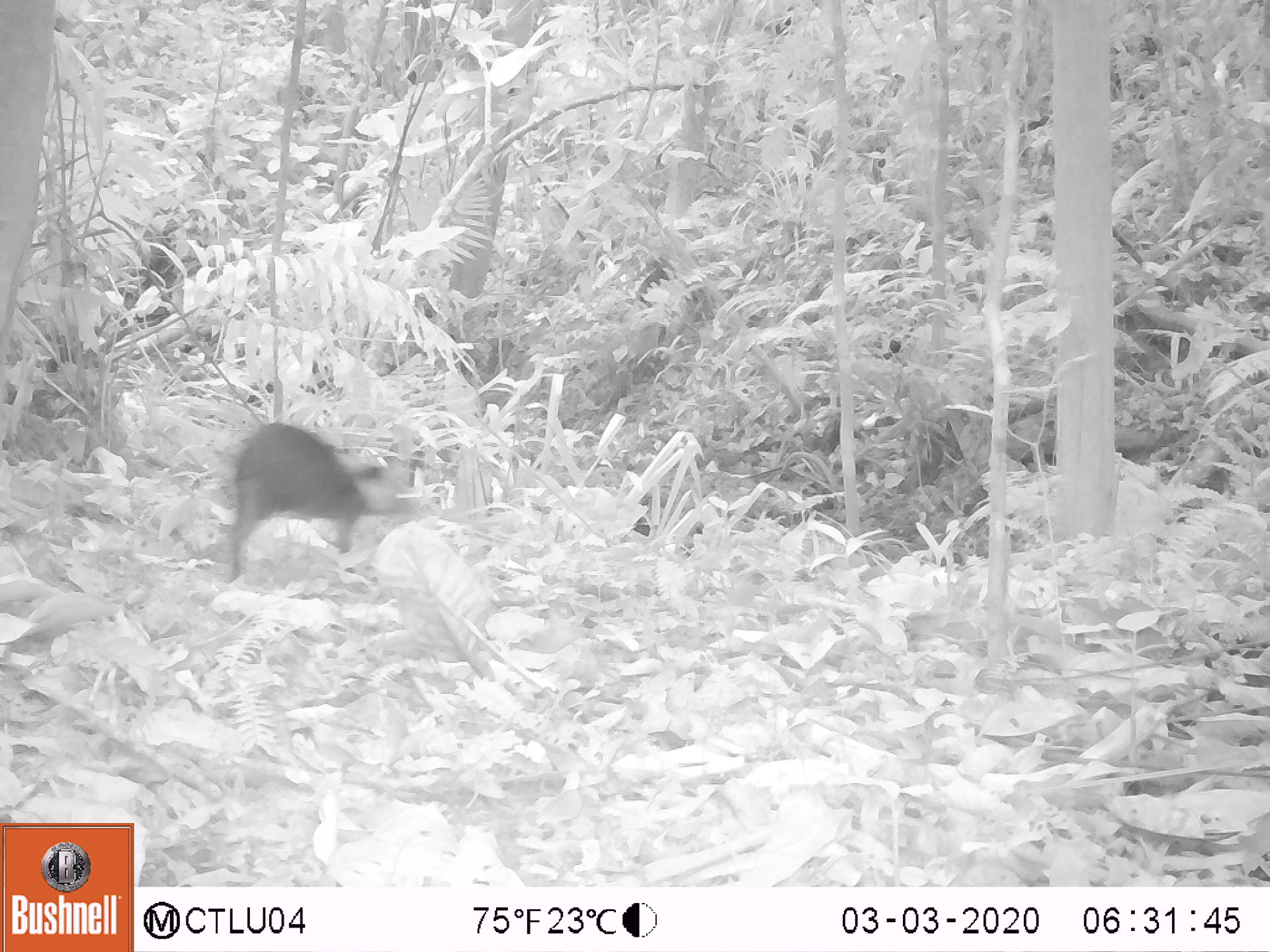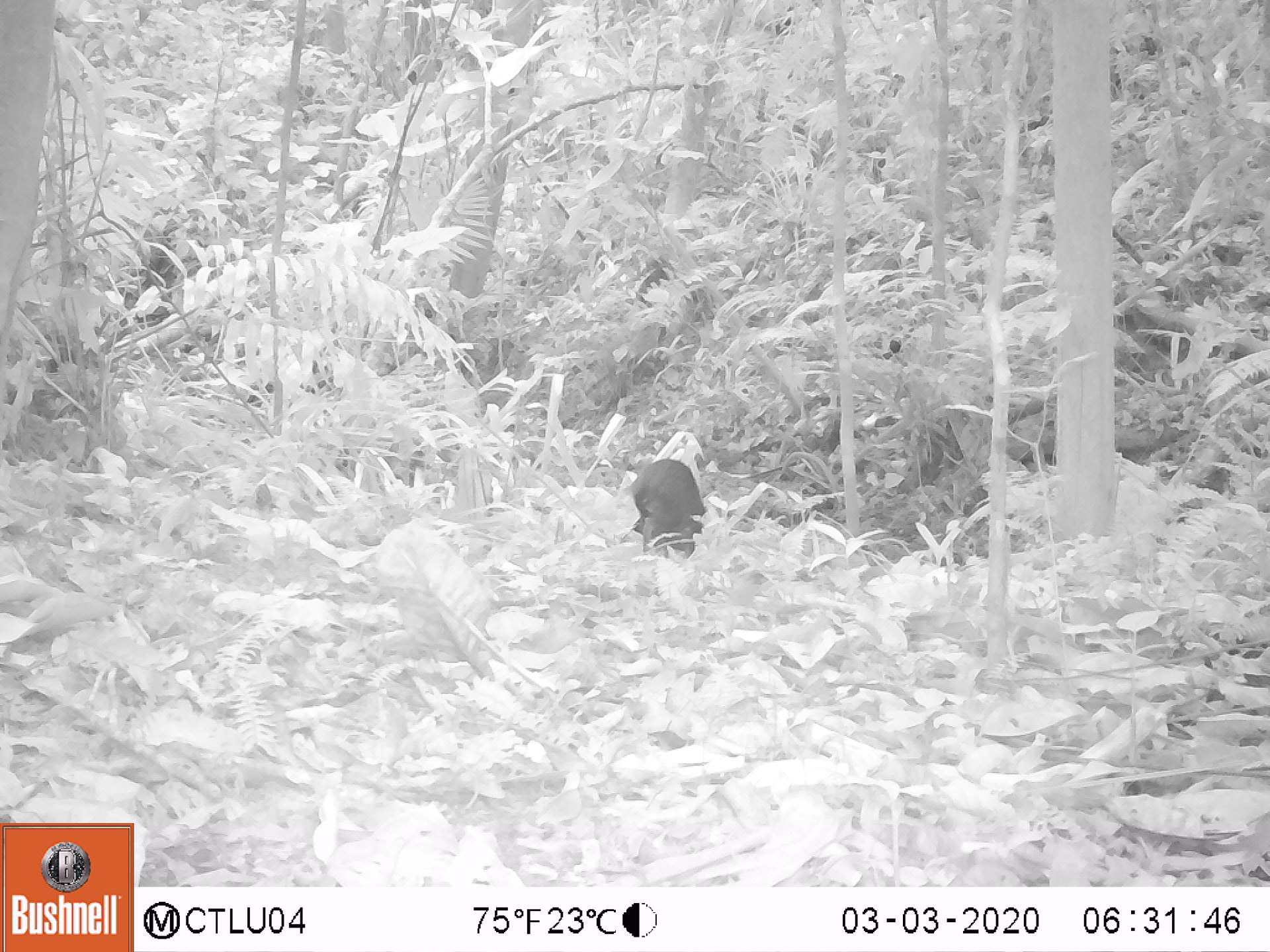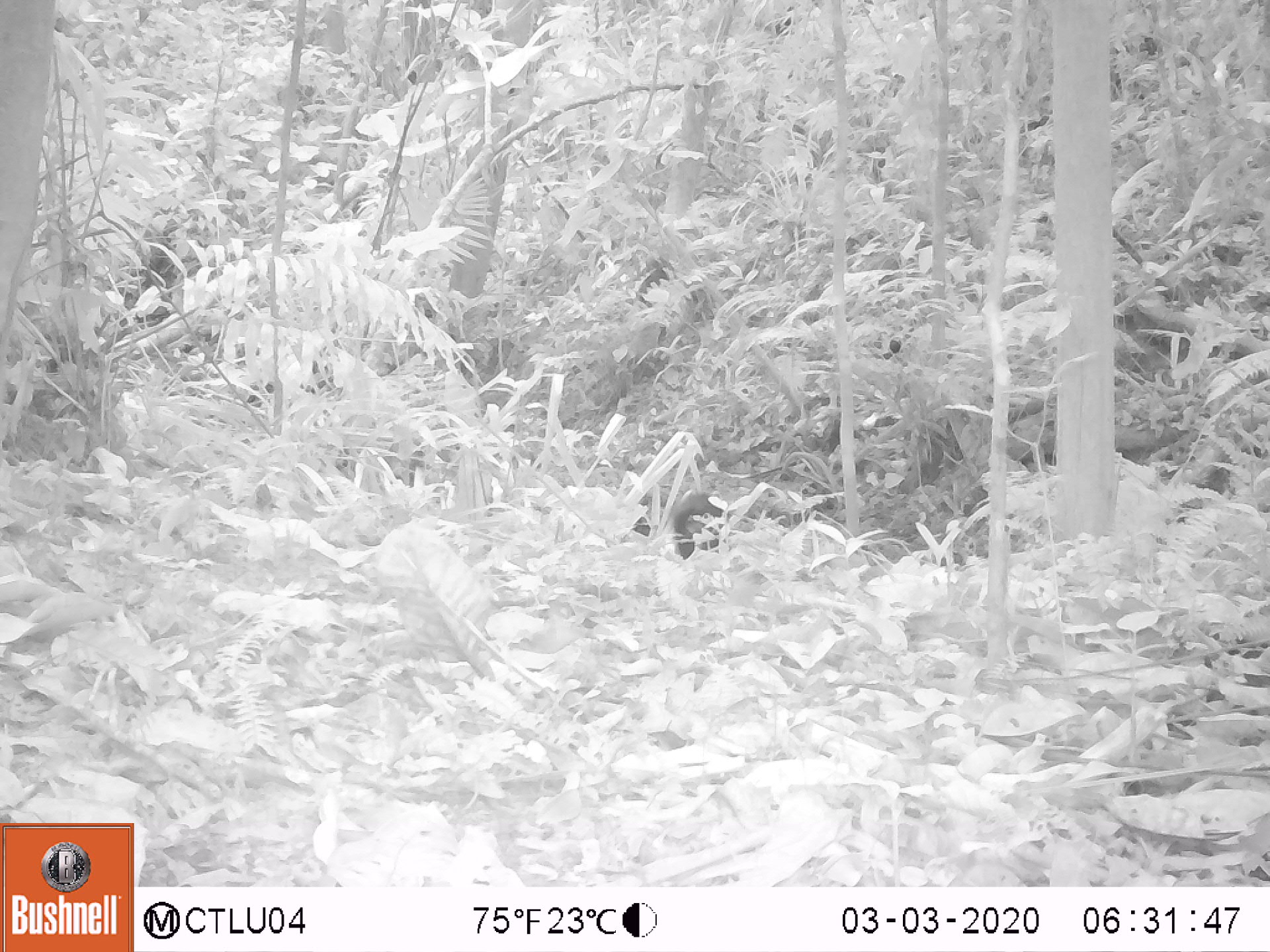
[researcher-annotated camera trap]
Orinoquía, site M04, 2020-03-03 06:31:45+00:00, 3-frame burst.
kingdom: Animalia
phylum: Chordata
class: Mammalia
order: Rodentia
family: Dasyproctidae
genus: Dasyprocta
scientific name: Dasyprocta fuliginosa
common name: black agouti